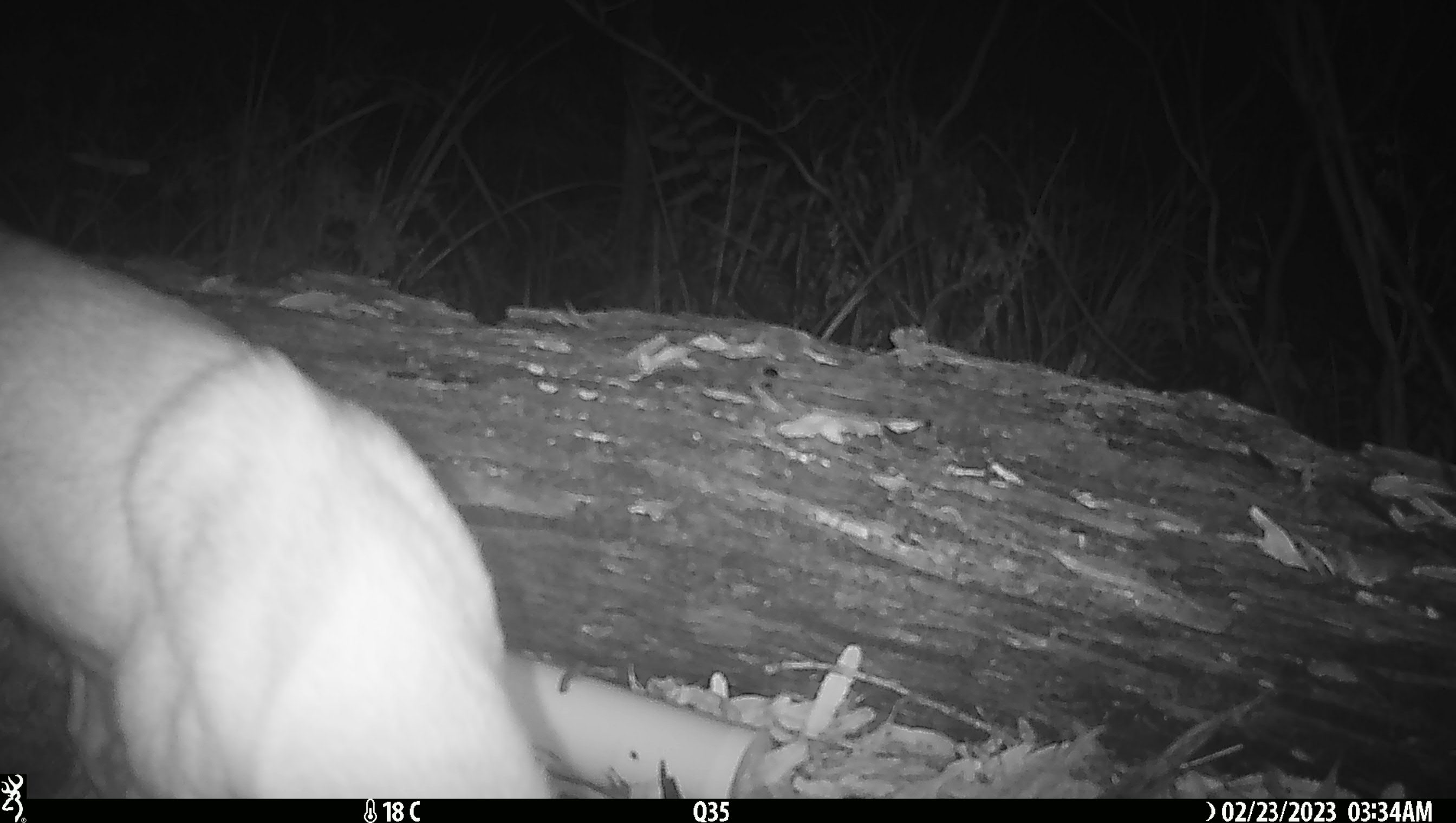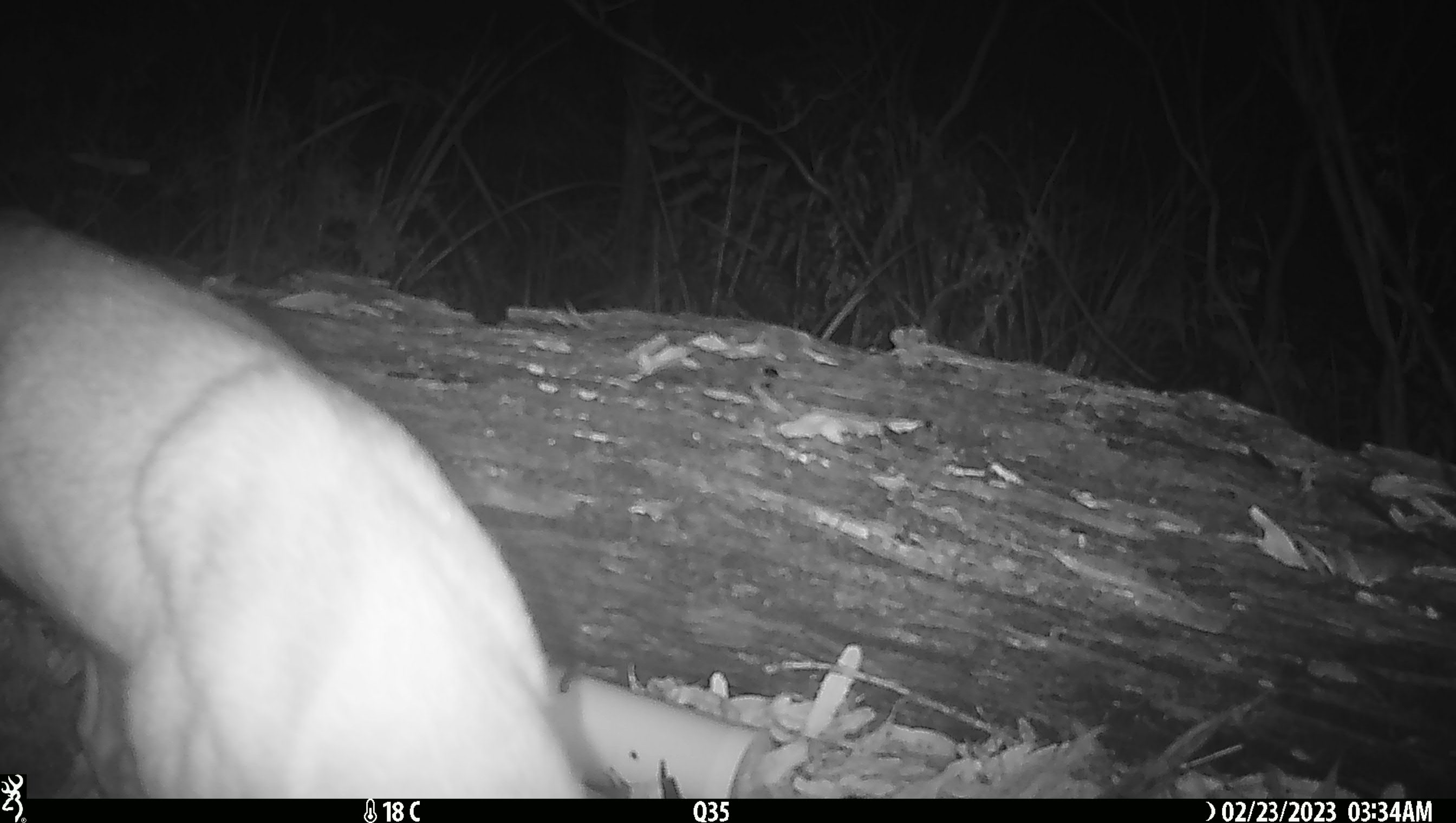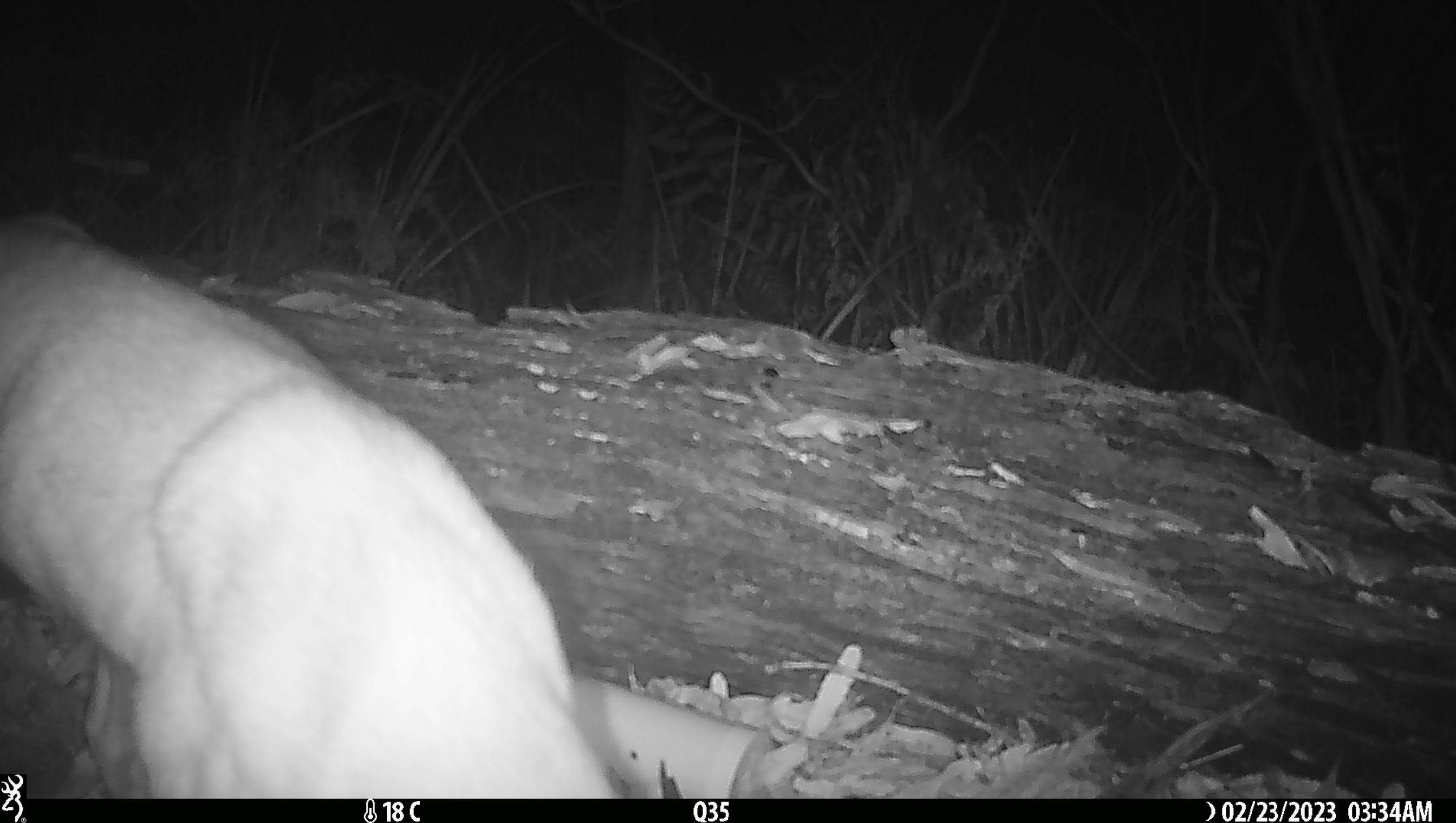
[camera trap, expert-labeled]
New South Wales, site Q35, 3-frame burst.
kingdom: Animalia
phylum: Chordata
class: Mammalia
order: Carnivora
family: Canidae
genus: Canis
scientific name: Canis familiaris dingo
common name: dingo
Dingo (Canis familiaris dingo).